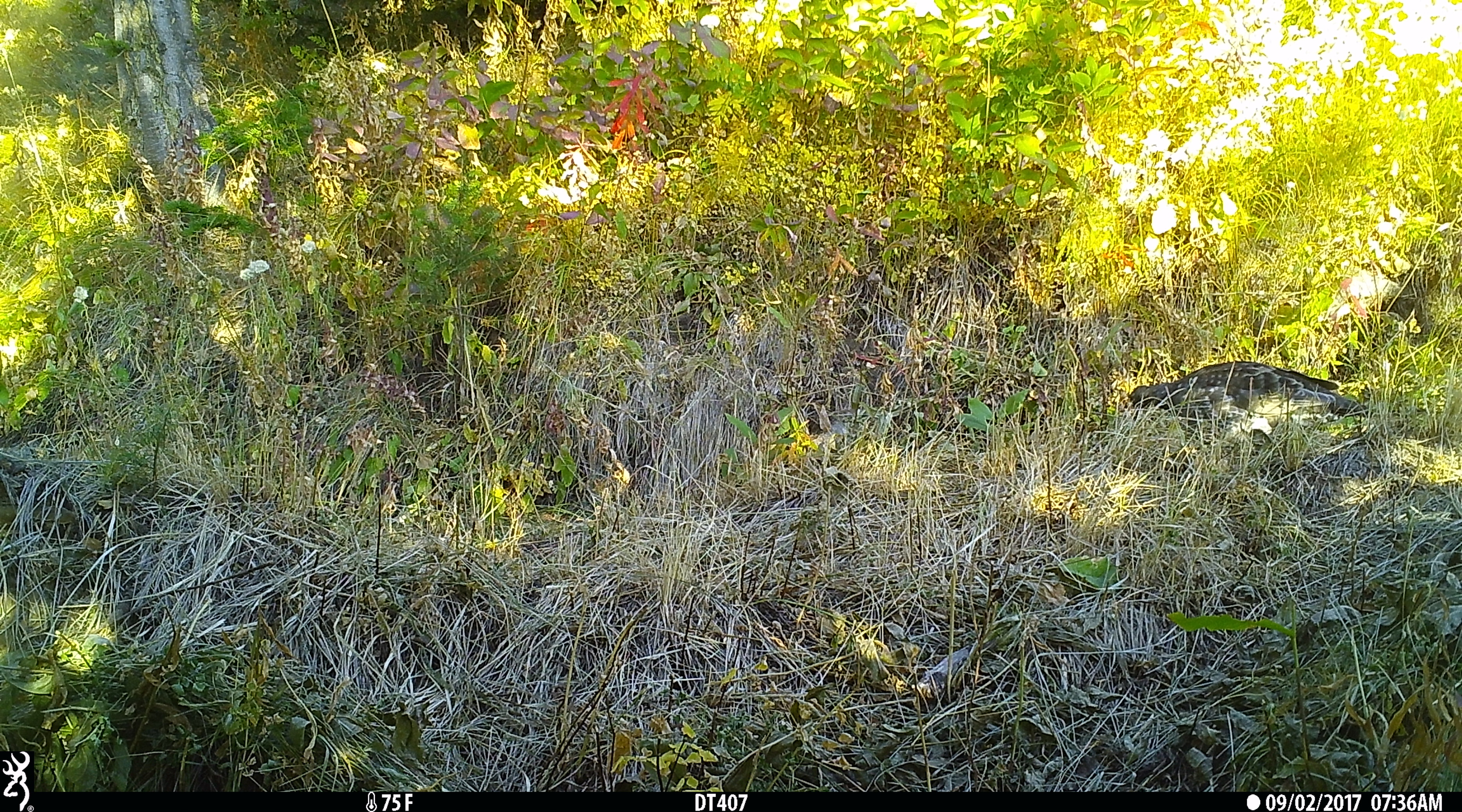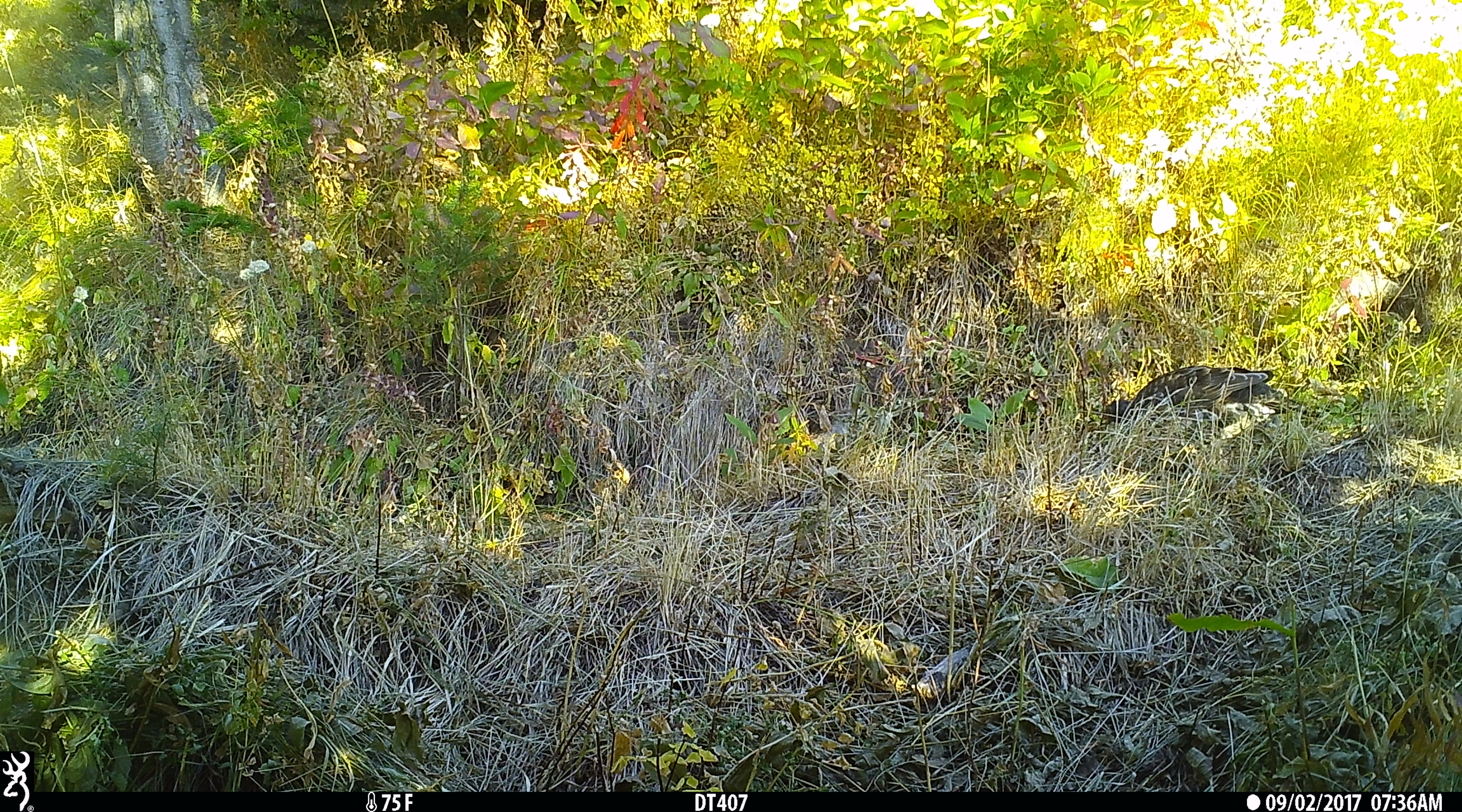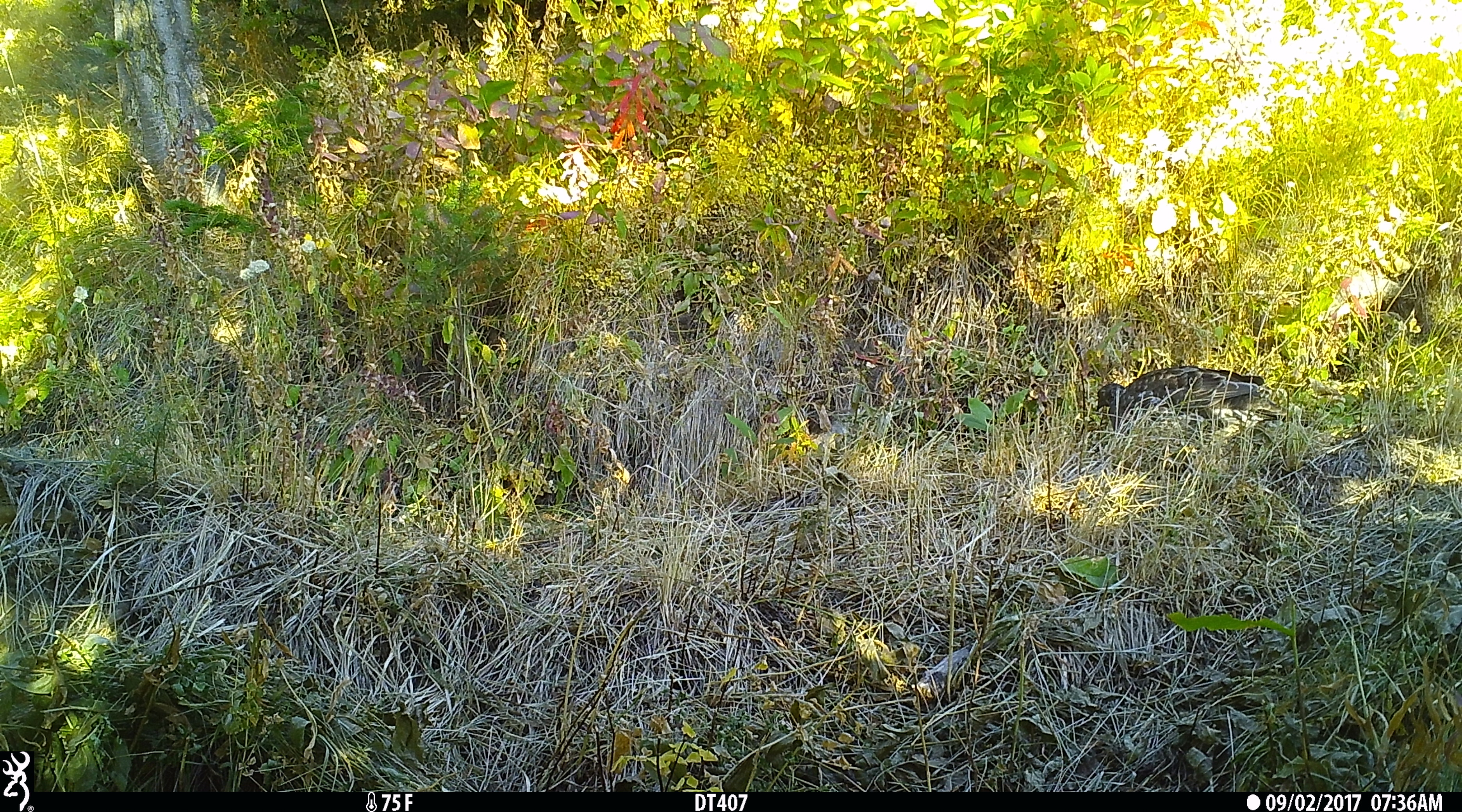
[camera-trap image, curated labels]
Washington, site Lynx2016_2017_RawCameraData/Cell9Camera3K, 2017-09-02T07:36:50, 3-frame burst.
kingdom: Animalia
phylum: Chordata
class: Aves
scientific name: Aves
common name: birds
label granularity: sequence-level